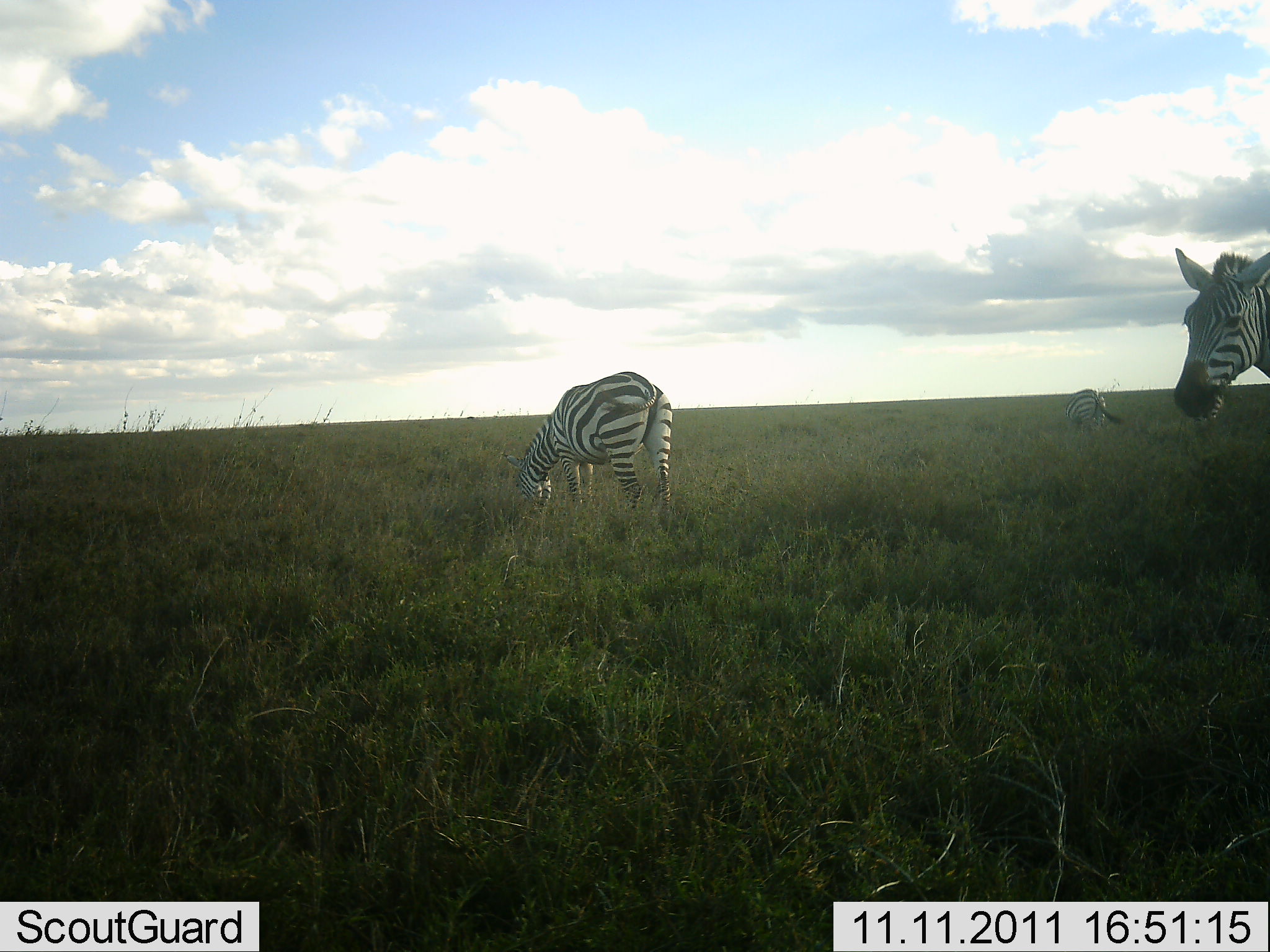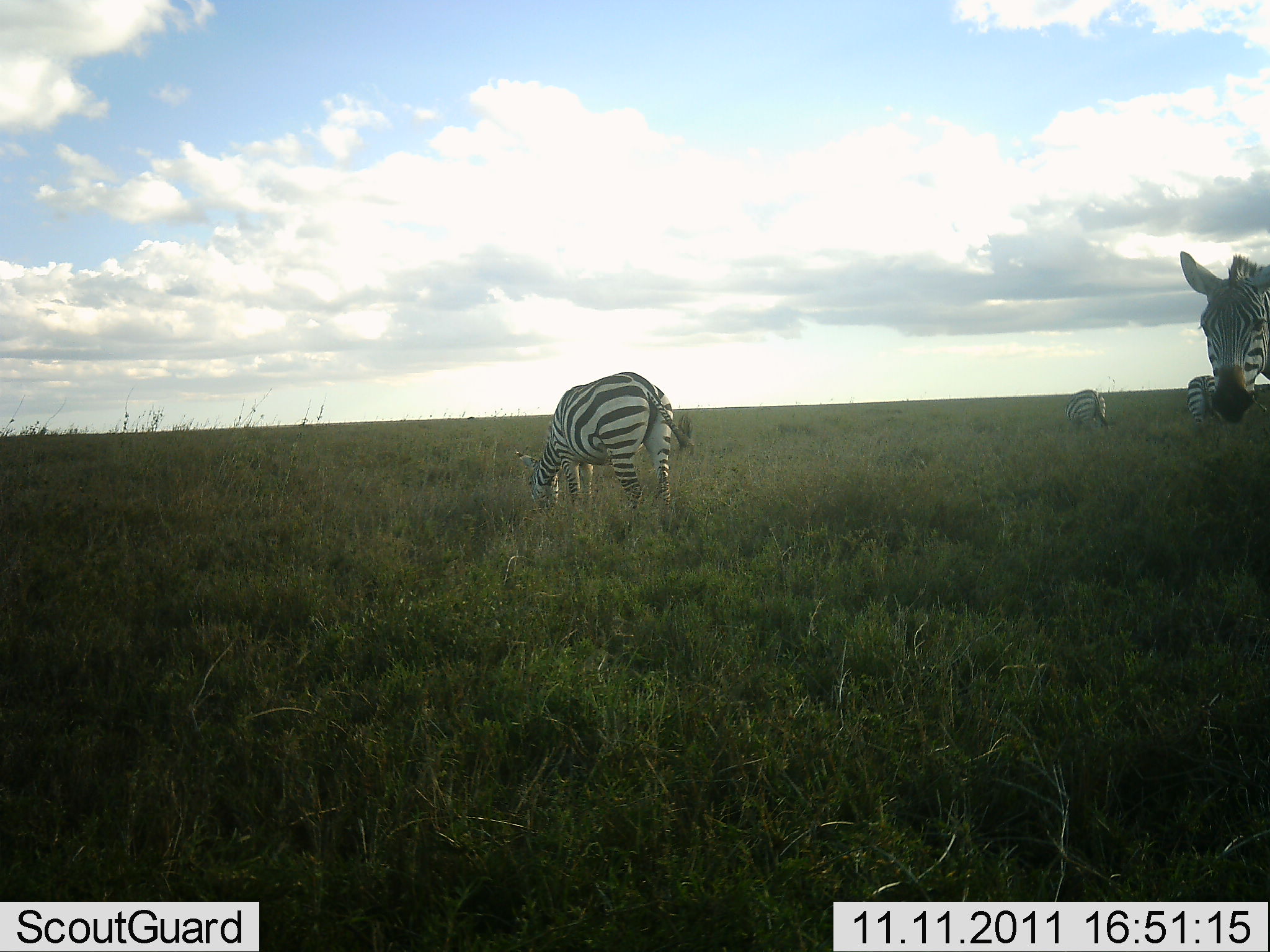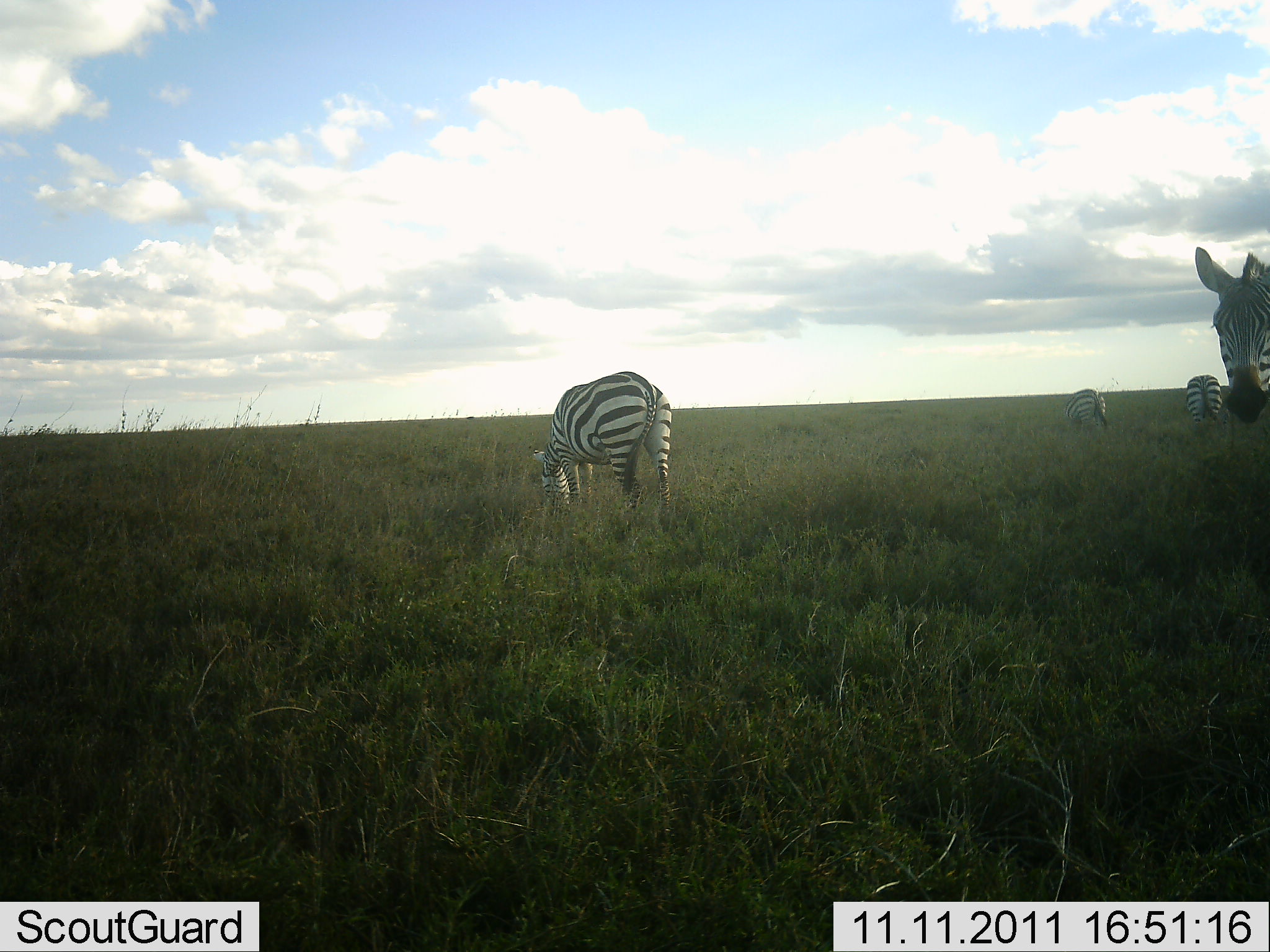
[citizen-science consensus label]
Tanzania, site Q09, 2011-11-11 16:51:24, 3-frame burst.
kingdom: Animalia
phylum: Chordata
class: Mammalia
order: Perissodactyla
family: Equidae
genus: Equus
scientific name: Equus quagga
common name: plains zebra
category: zebra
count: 4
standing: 71%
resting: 0%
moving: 14%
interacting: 0%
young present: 0%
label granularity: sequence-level